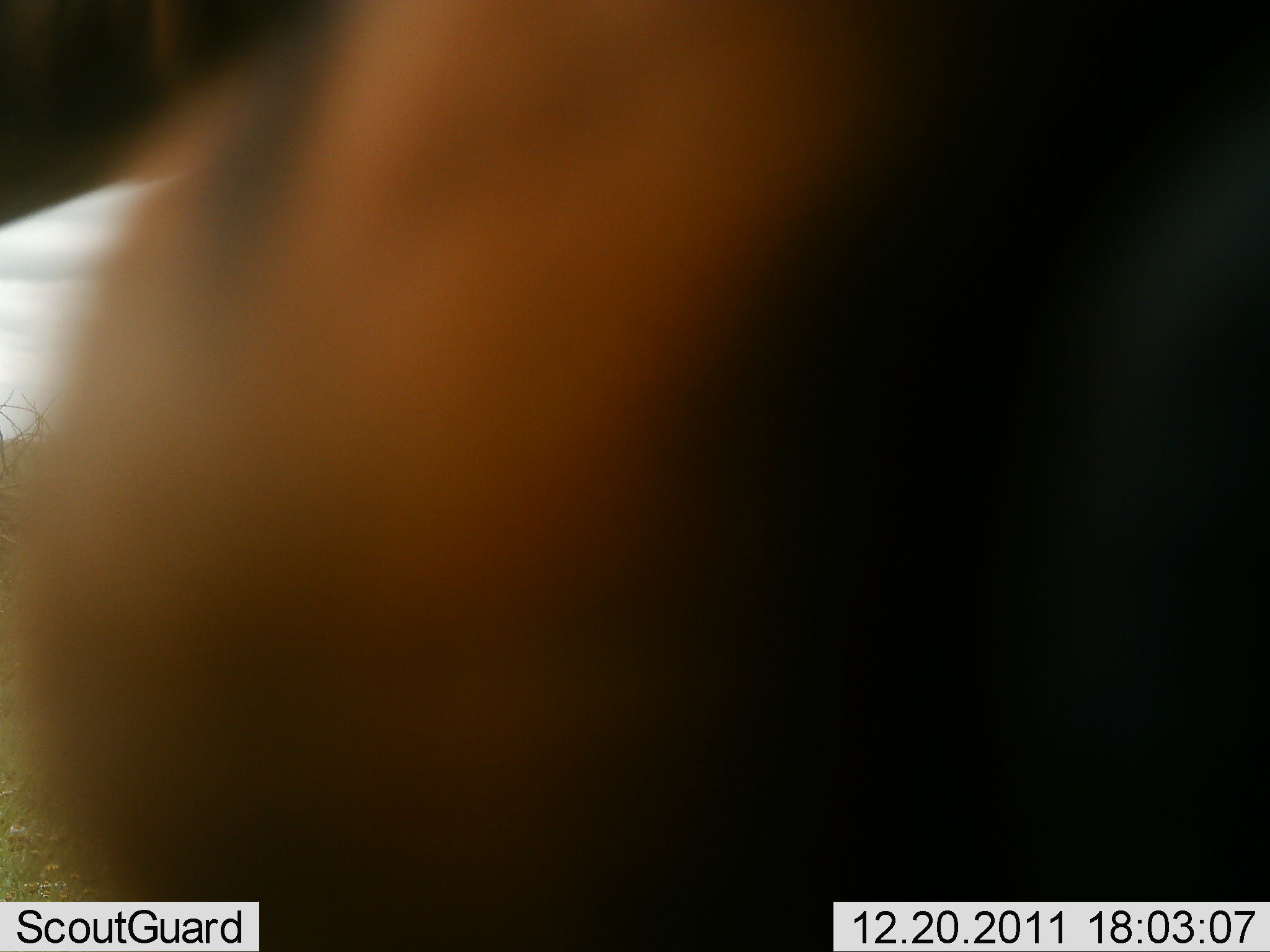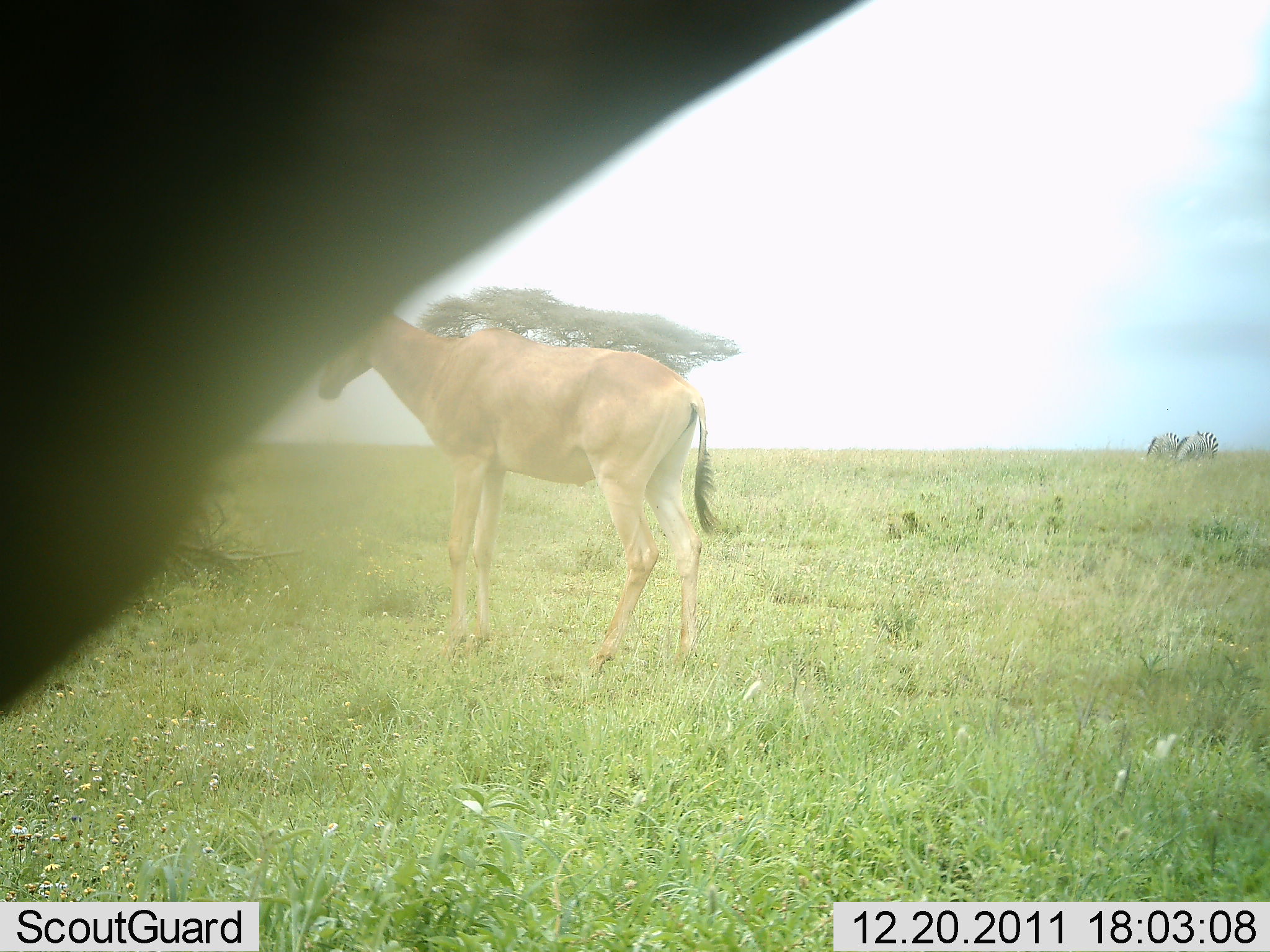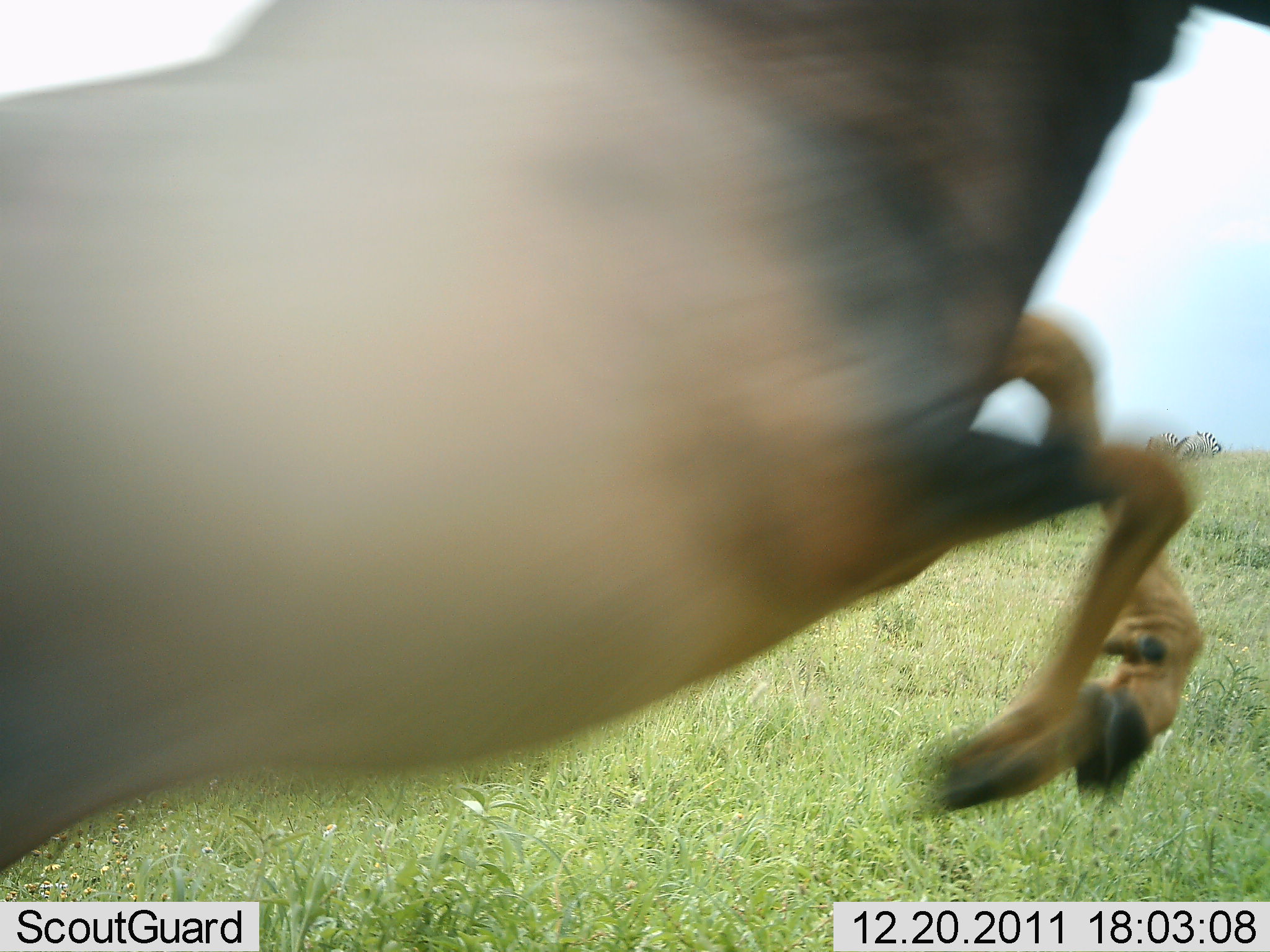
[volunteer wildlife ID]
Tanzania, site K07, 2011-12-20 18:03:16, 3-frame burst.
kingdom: Animalia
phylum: Chordata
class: Mammalia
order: Artiodactyla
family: Bovidae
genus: Alcelaphus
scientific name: Alcelaphus buselaphus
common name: hartebeest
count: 2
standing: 67%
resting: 0%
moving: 67%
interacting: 11%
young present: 0%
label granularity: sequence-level